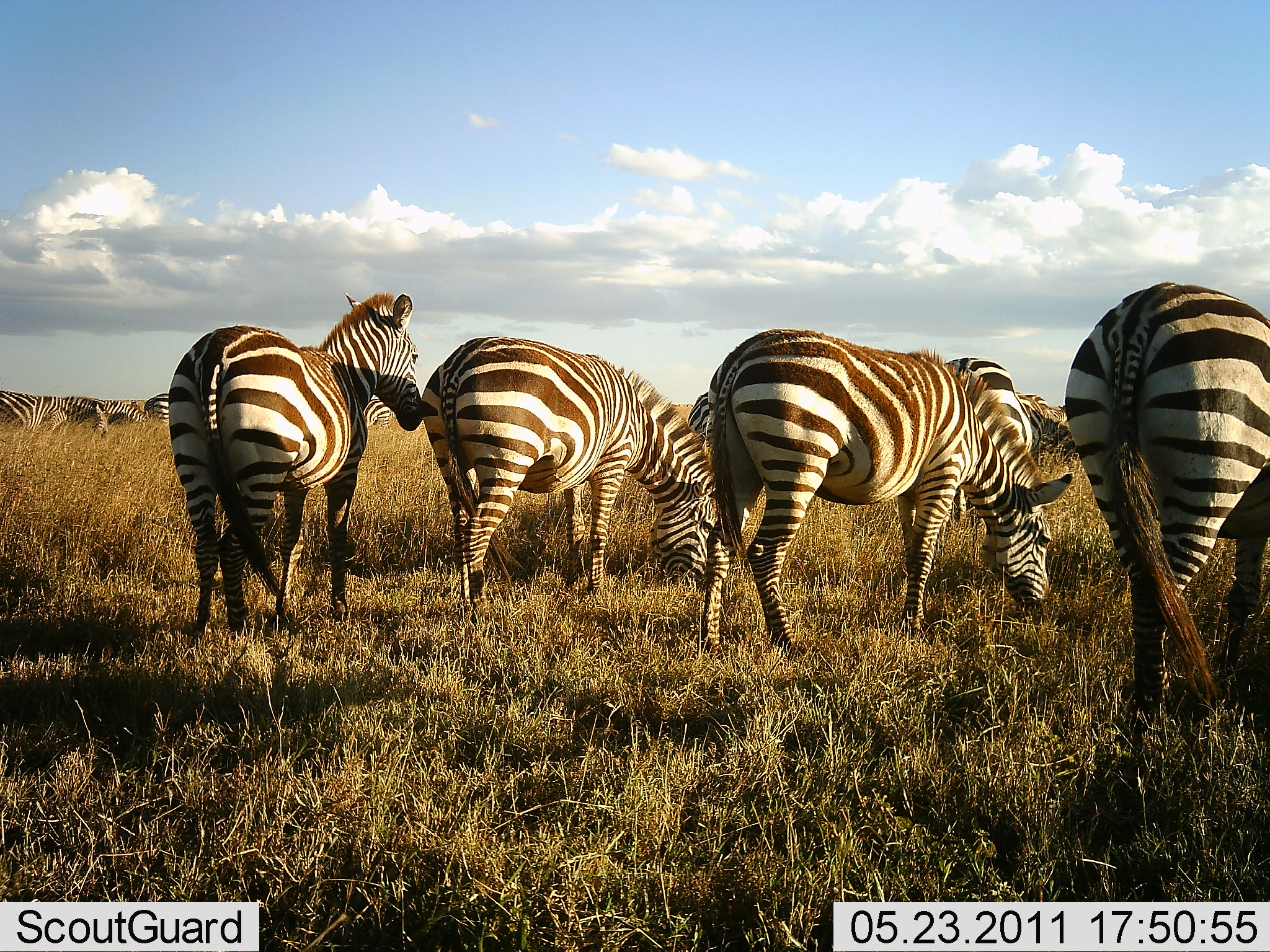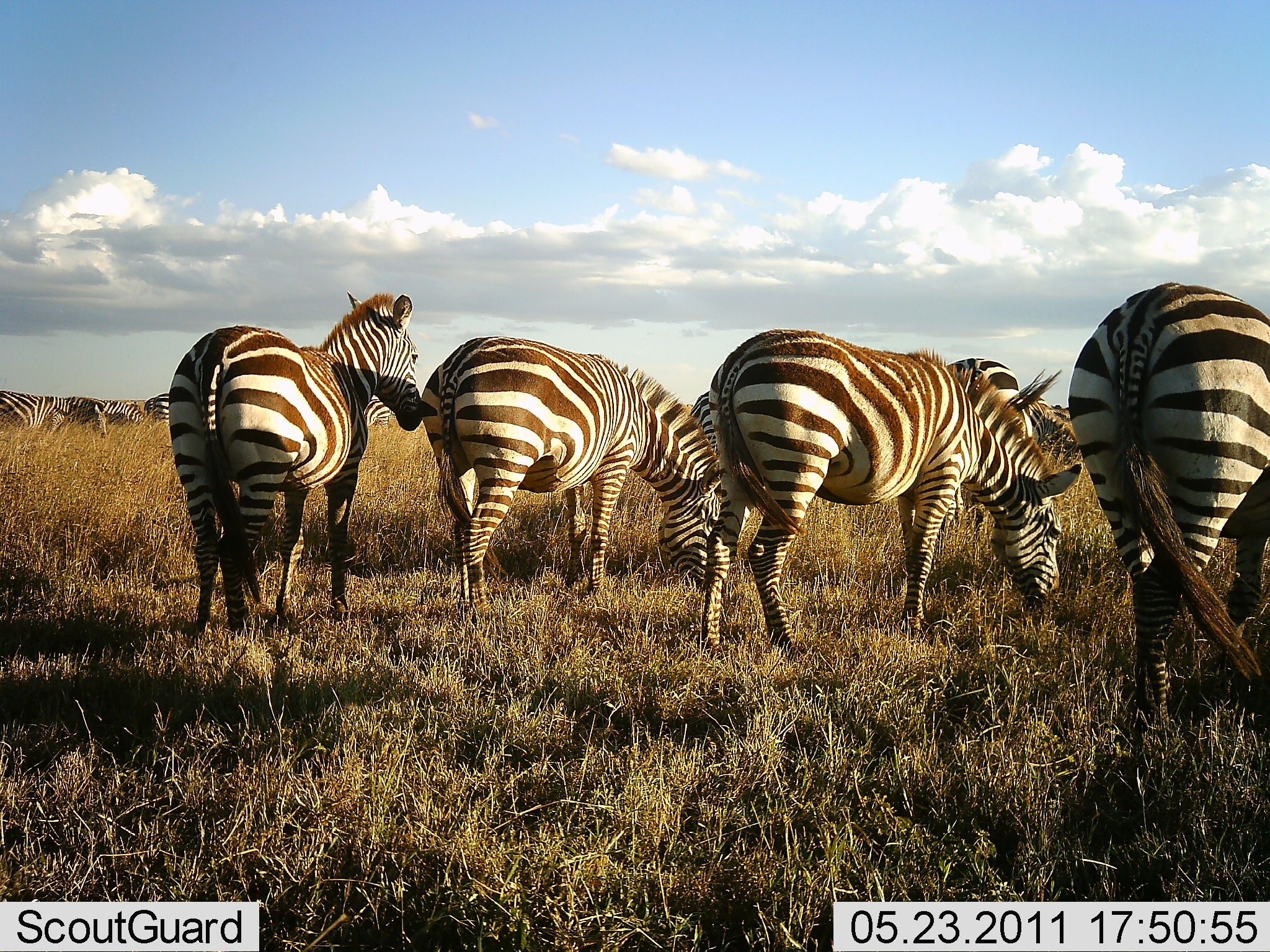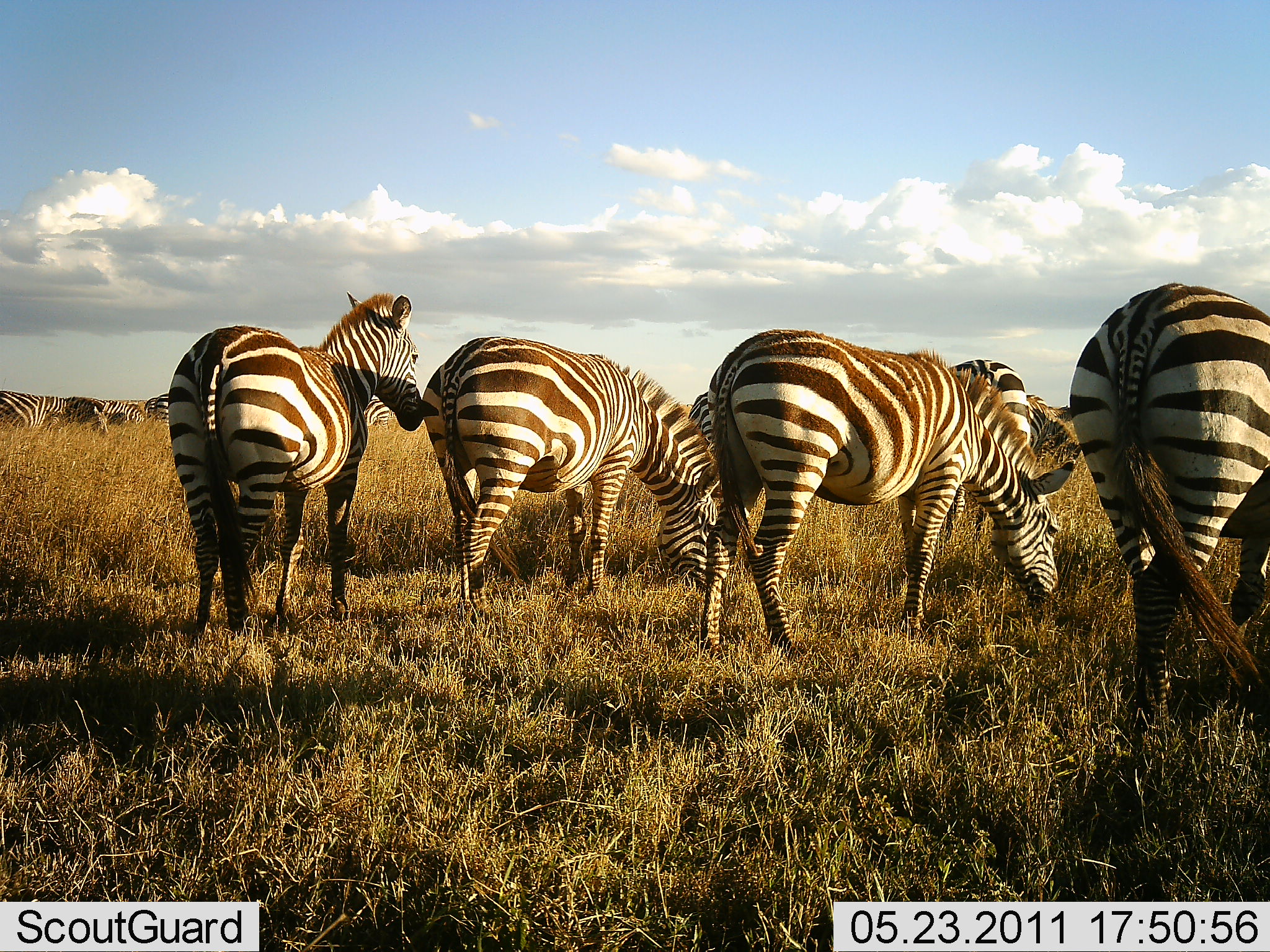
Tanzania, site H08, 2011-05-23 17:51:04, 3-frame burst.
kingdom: Animalia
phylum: Chordata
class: Mammalia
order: Perissodactyla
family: Equidae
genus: Equus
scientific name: Equus quagga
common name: plains zebra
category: zebra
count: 11-50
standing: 58%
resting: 0%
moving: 8%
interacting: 17%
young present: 0%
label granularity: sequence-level